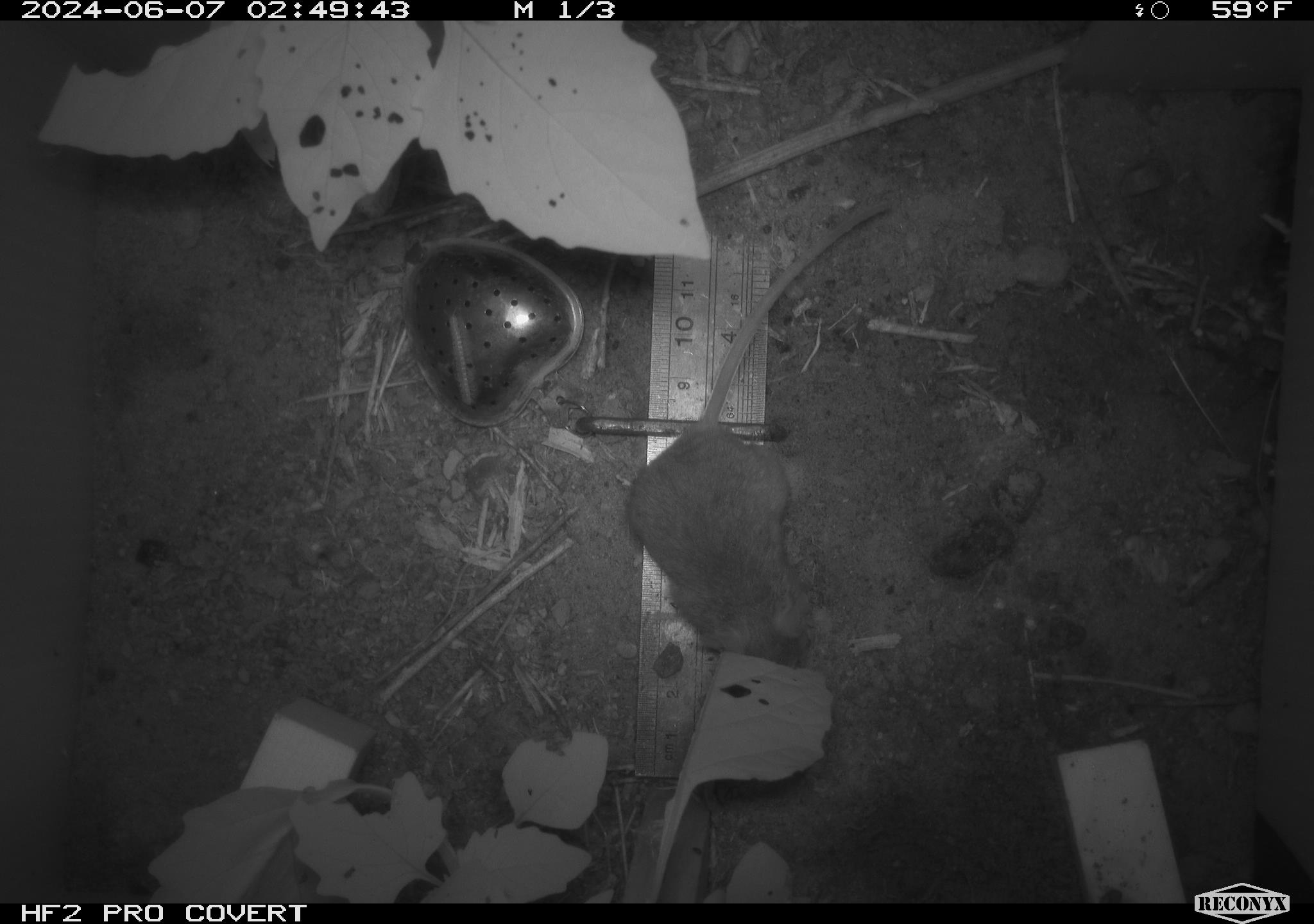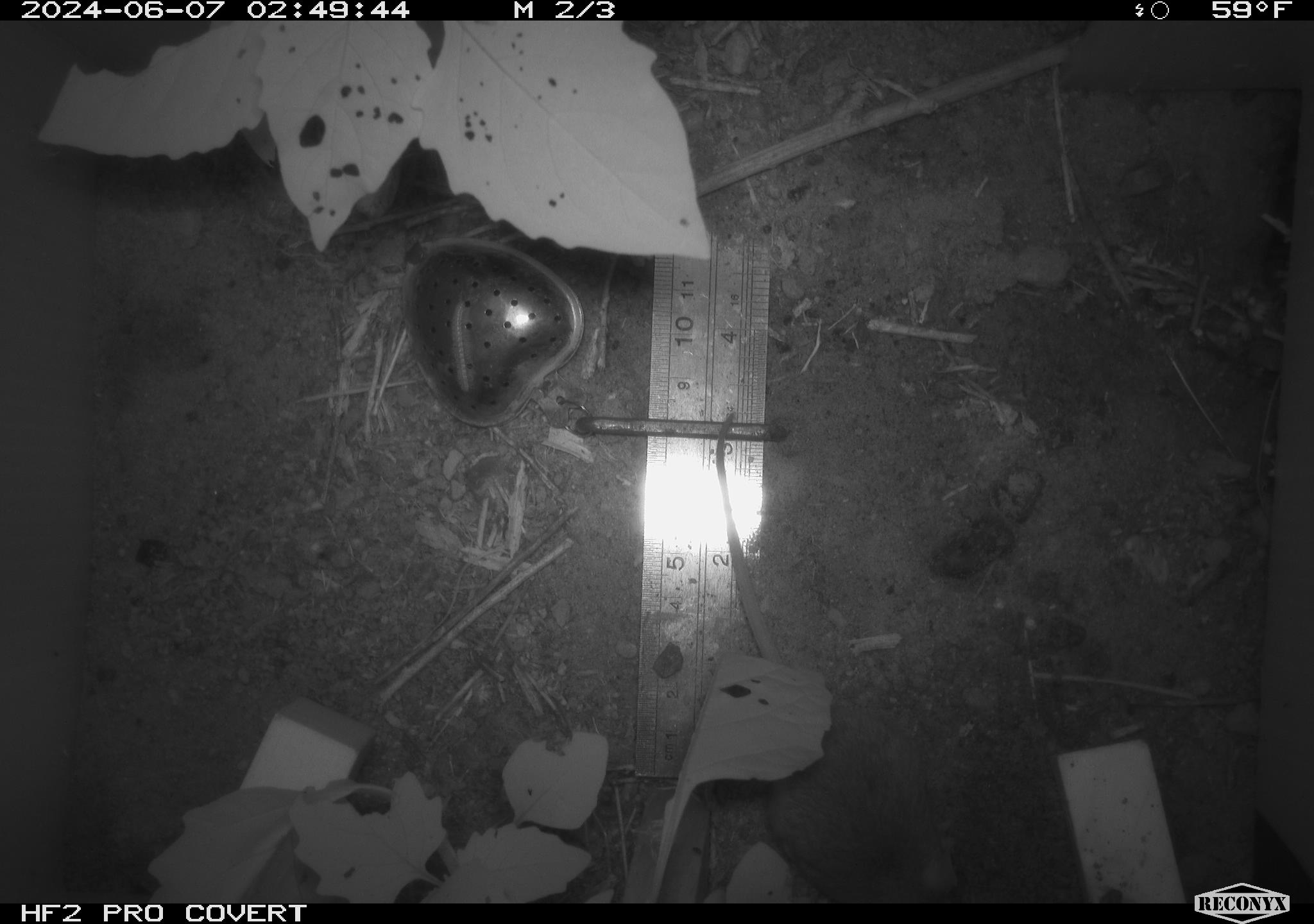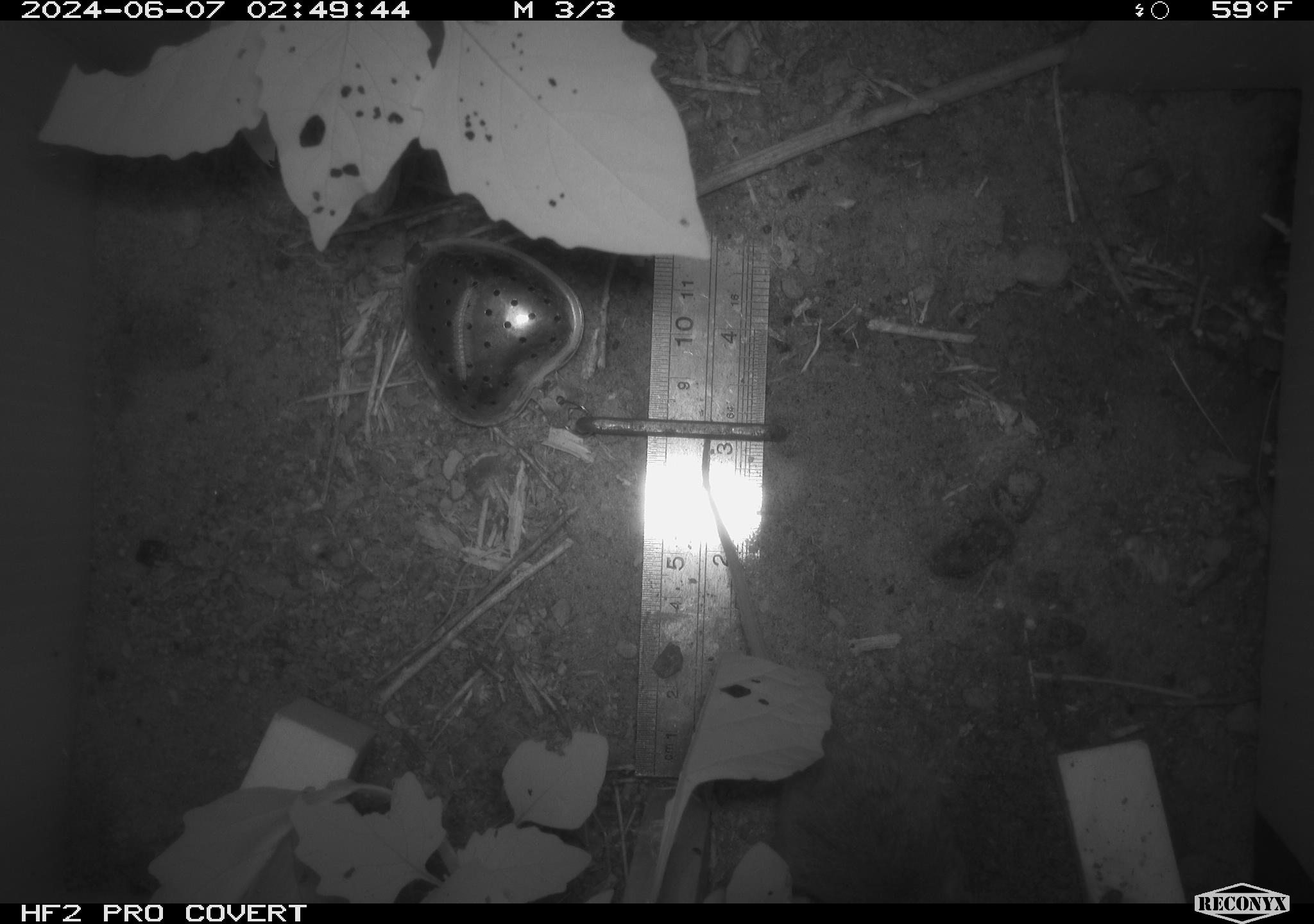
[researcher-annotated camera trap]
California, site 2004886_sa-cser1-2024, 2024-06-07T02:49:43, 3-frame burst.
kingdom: Animalia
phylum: Chordata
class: Mammalia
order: Rodentia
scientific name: Rodentia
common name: rodent